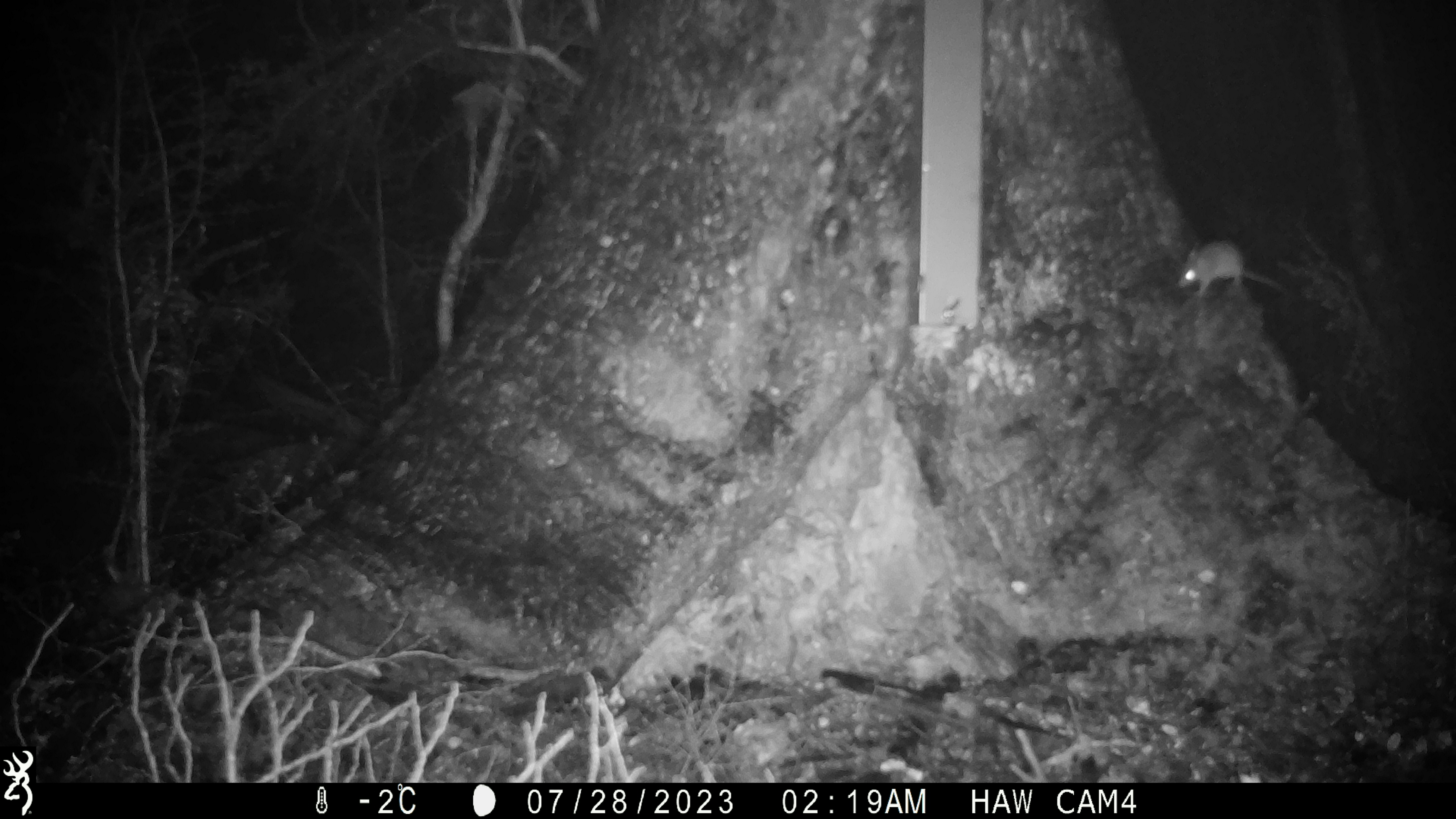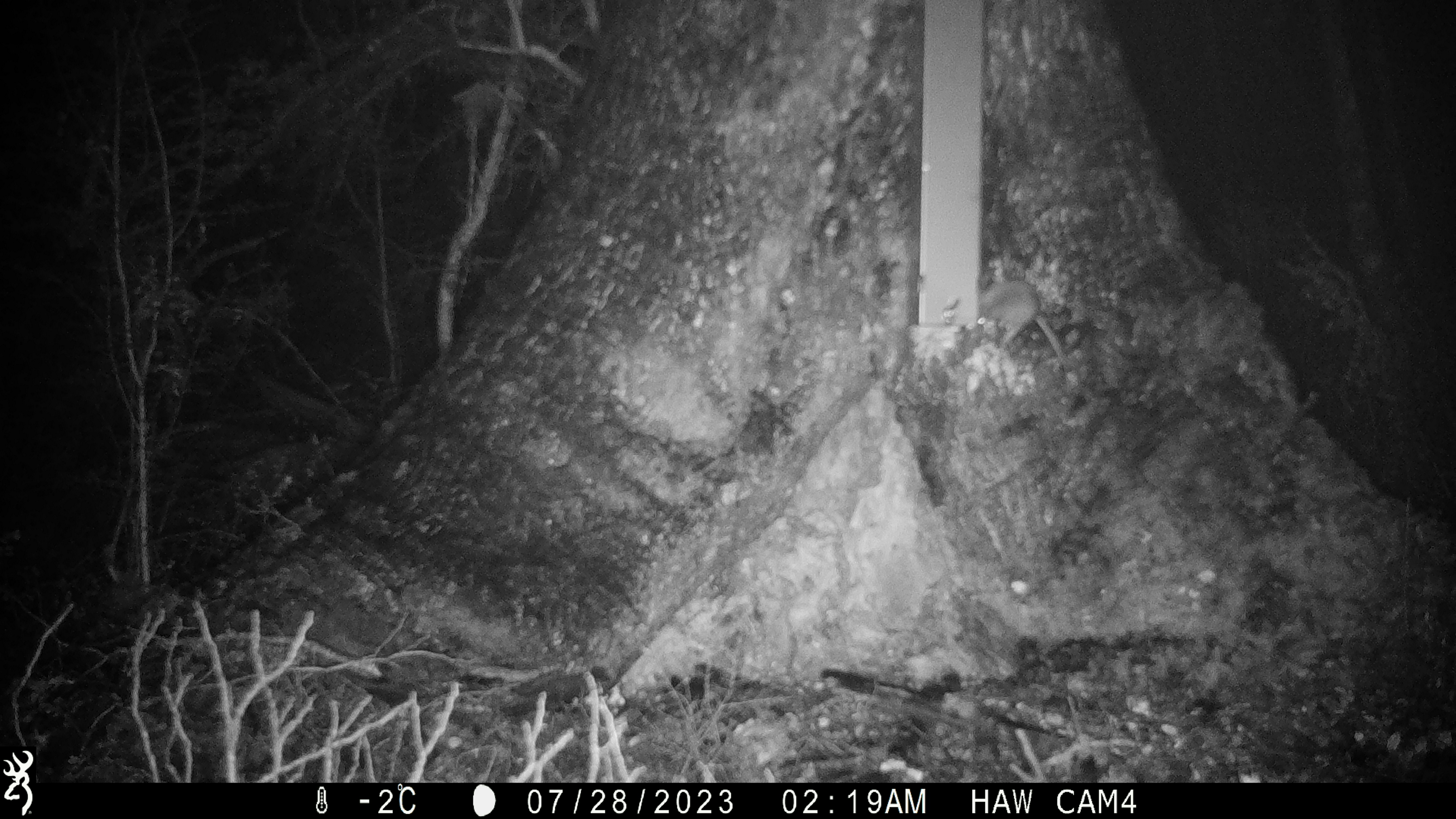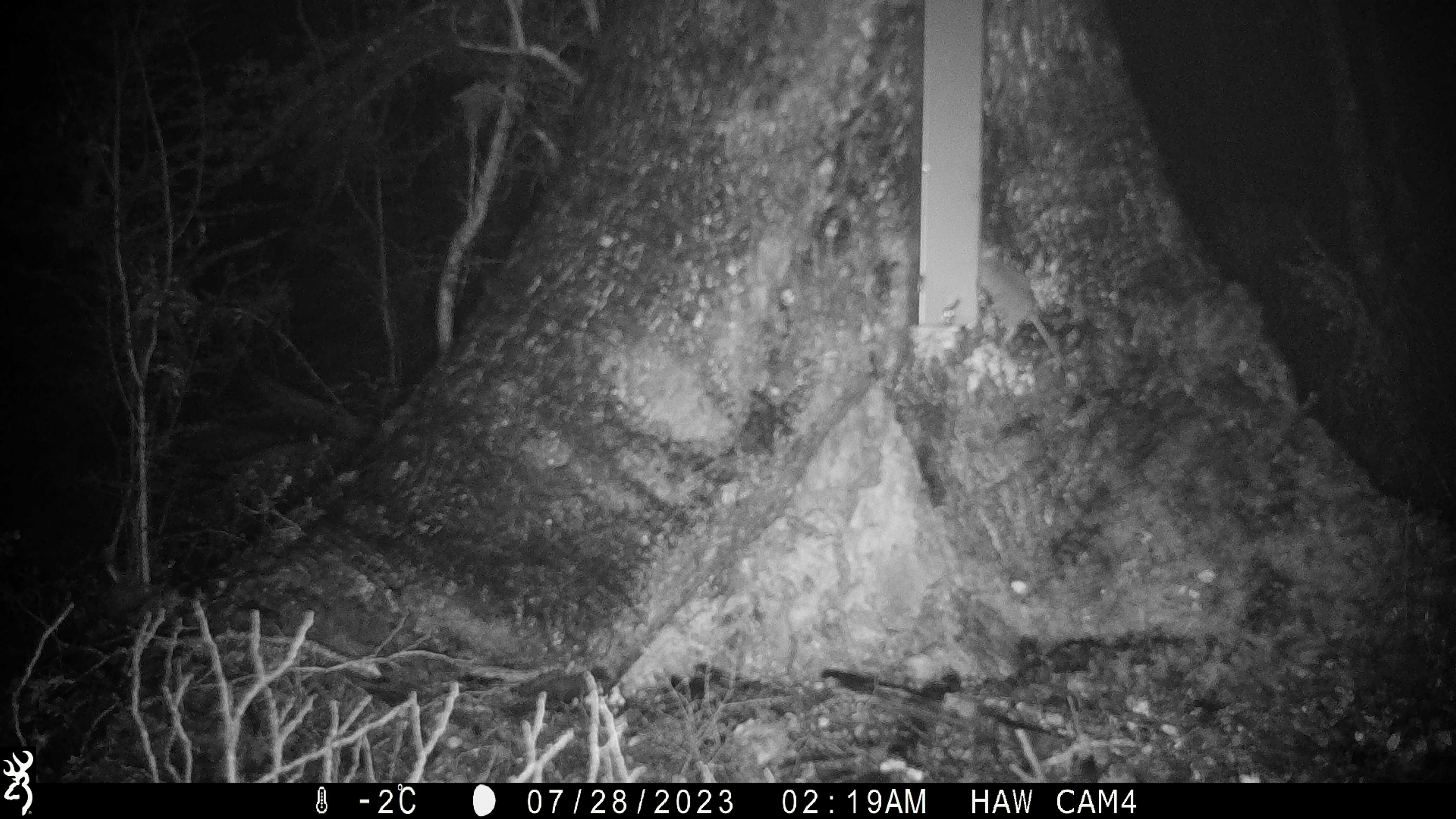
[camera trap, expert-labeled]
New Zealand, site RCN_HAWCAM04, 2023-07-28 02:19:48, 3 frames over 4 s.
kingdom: Animalia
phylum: Chordata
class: Mammalia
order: Rodentia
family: Muridae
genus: Mus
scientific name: Mus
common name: mouse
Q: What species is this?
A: Mouse (Mus).